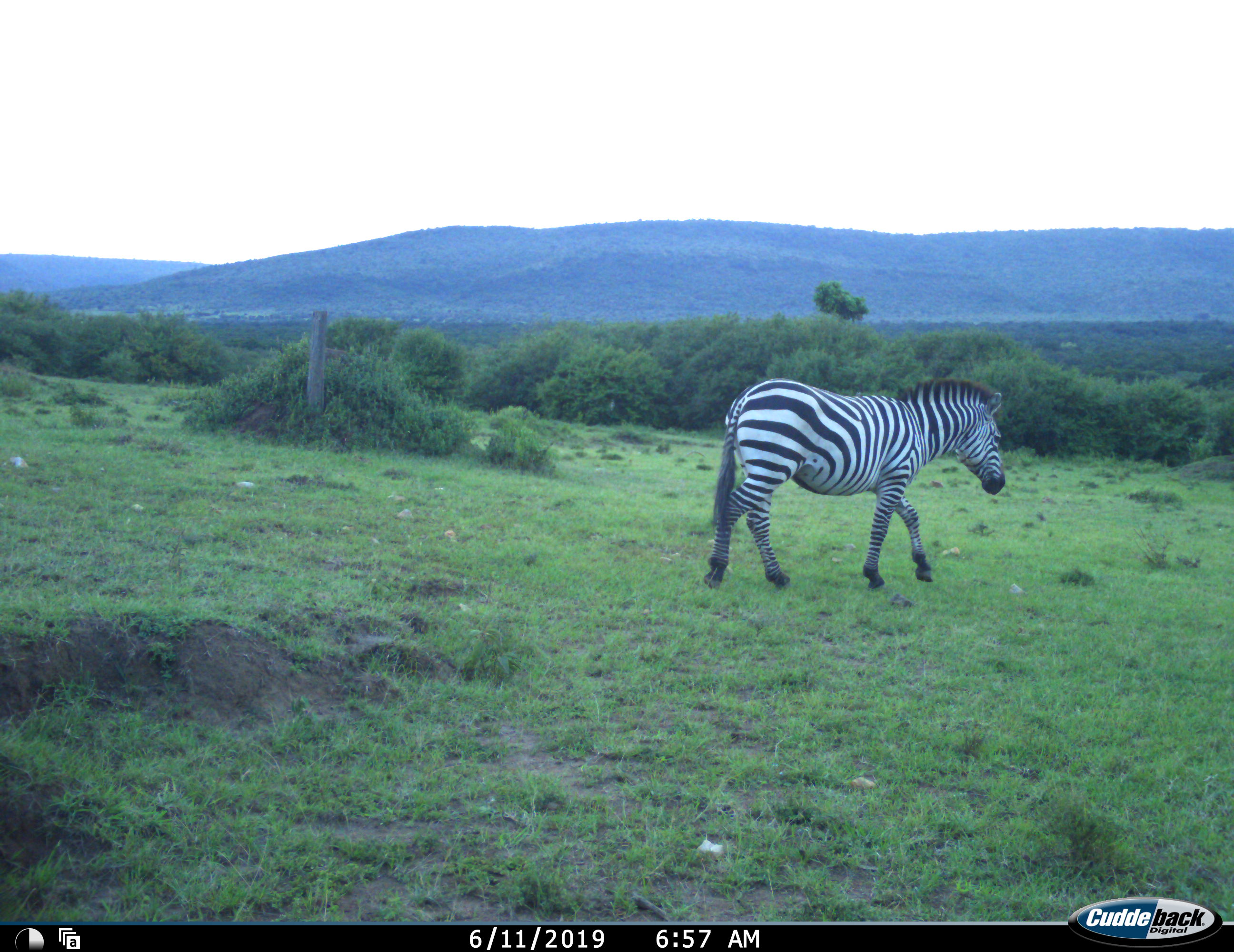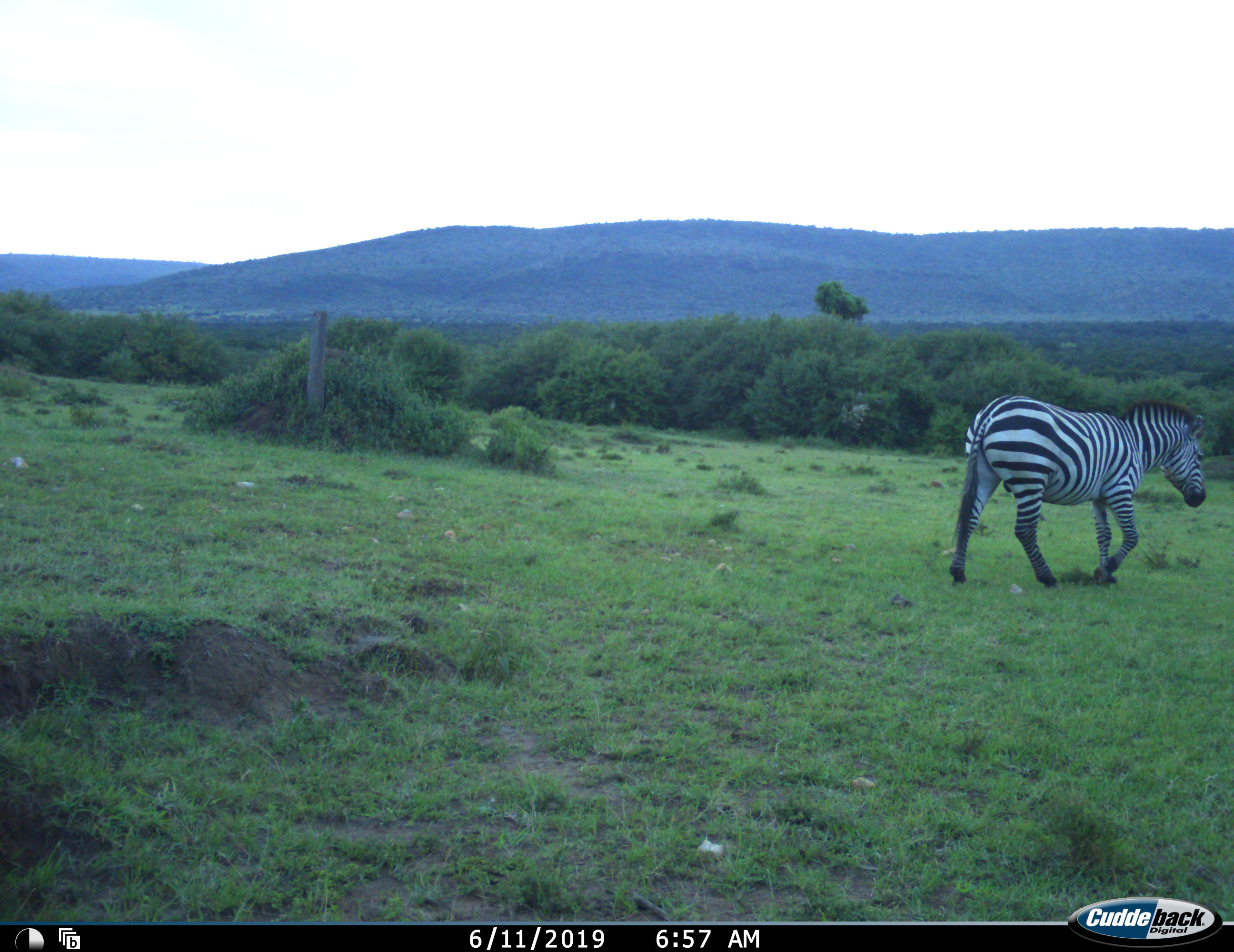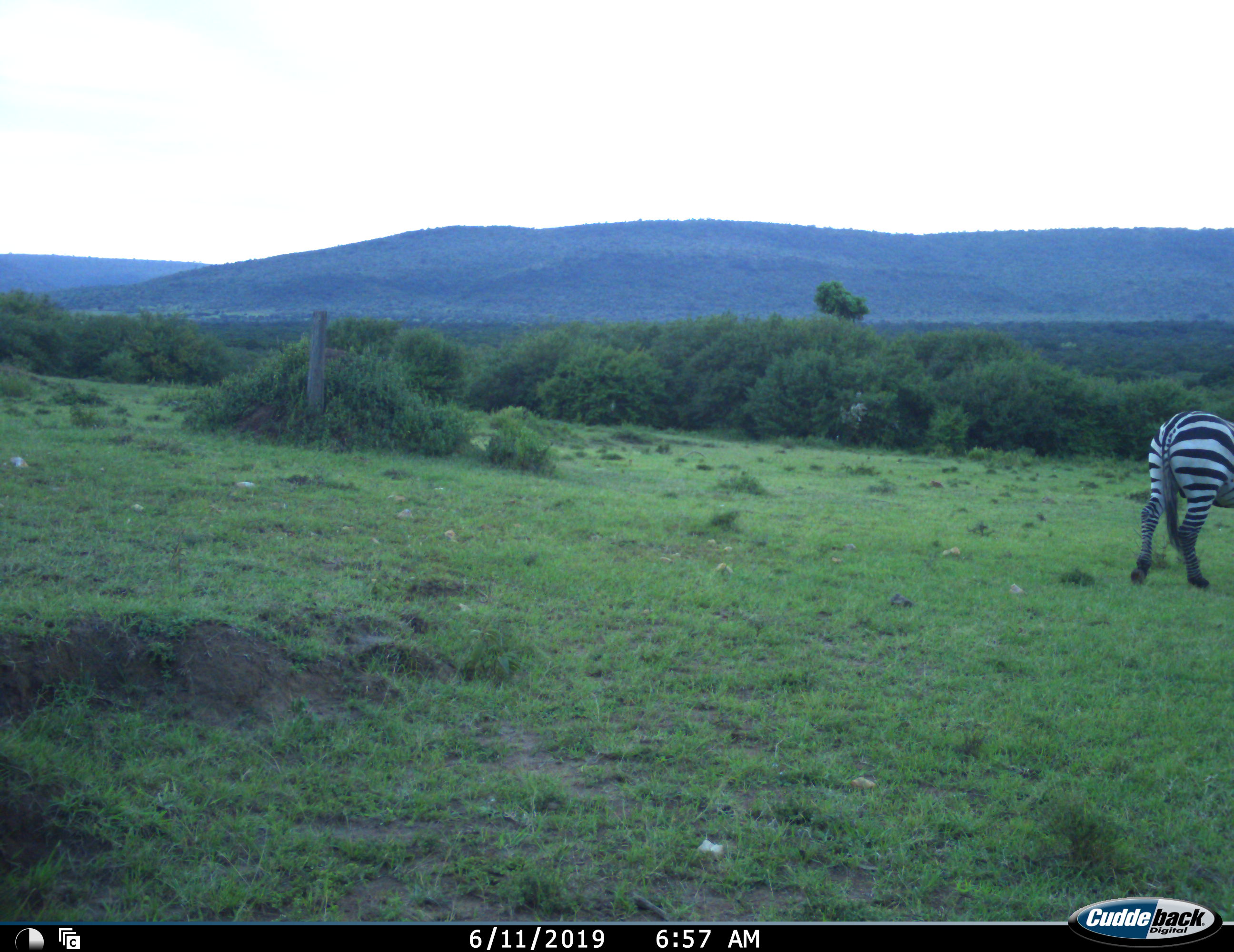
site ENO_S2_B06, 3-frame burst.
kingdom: Animalia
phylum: Chordata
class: Mammalia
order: Perissodactyla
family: Equidae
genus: Equus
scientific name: Equus quagga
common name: plains zebra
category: zebraplains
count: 1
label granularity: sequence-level